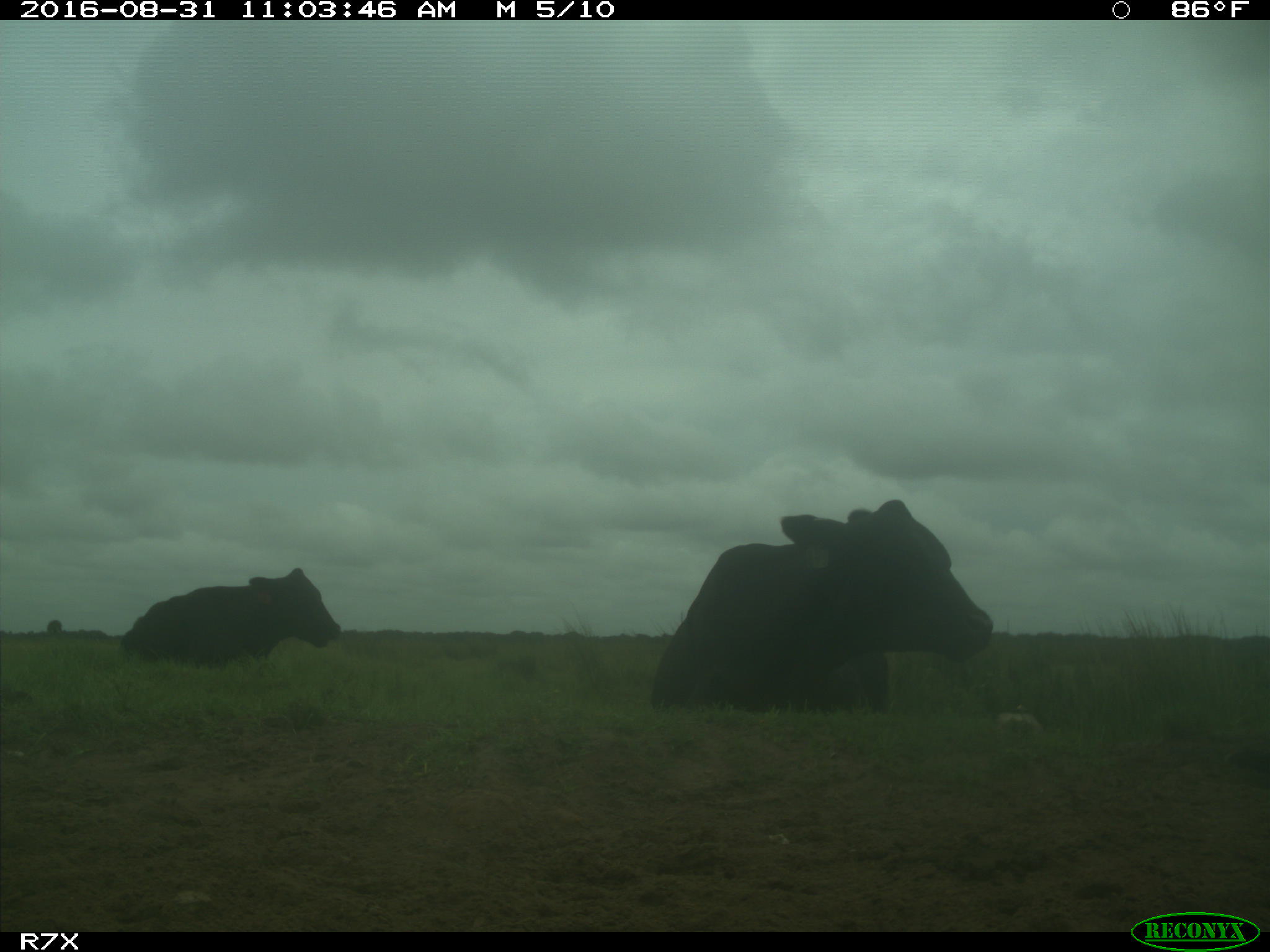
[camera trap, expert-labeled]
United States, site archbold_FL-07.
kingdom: Animalia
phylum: Chordata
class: Mammalia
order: Artiodactyla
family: Bovidae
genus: Bos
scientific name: Bos taurus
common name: domestic cow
Bos taurus (domestic cow).